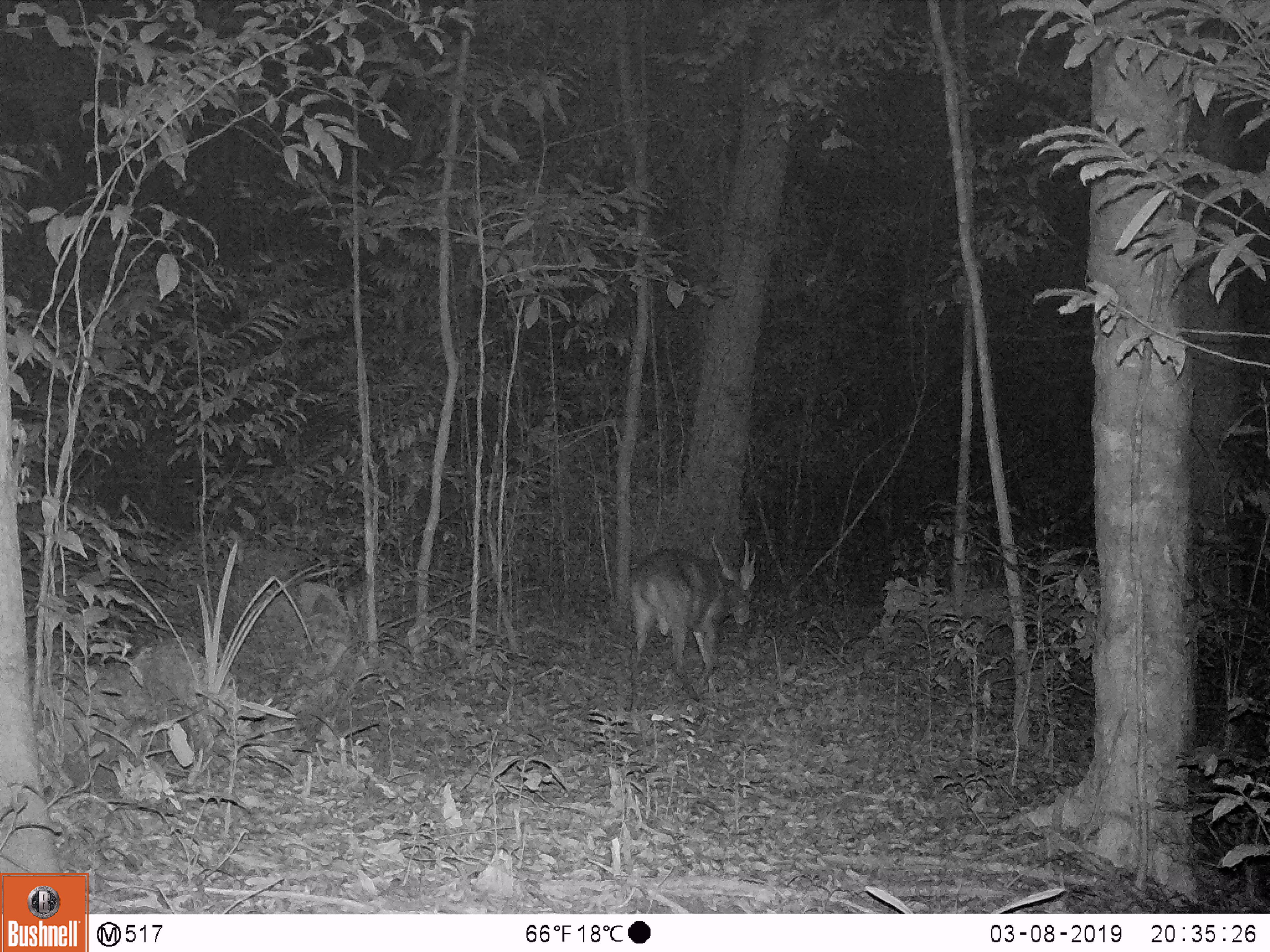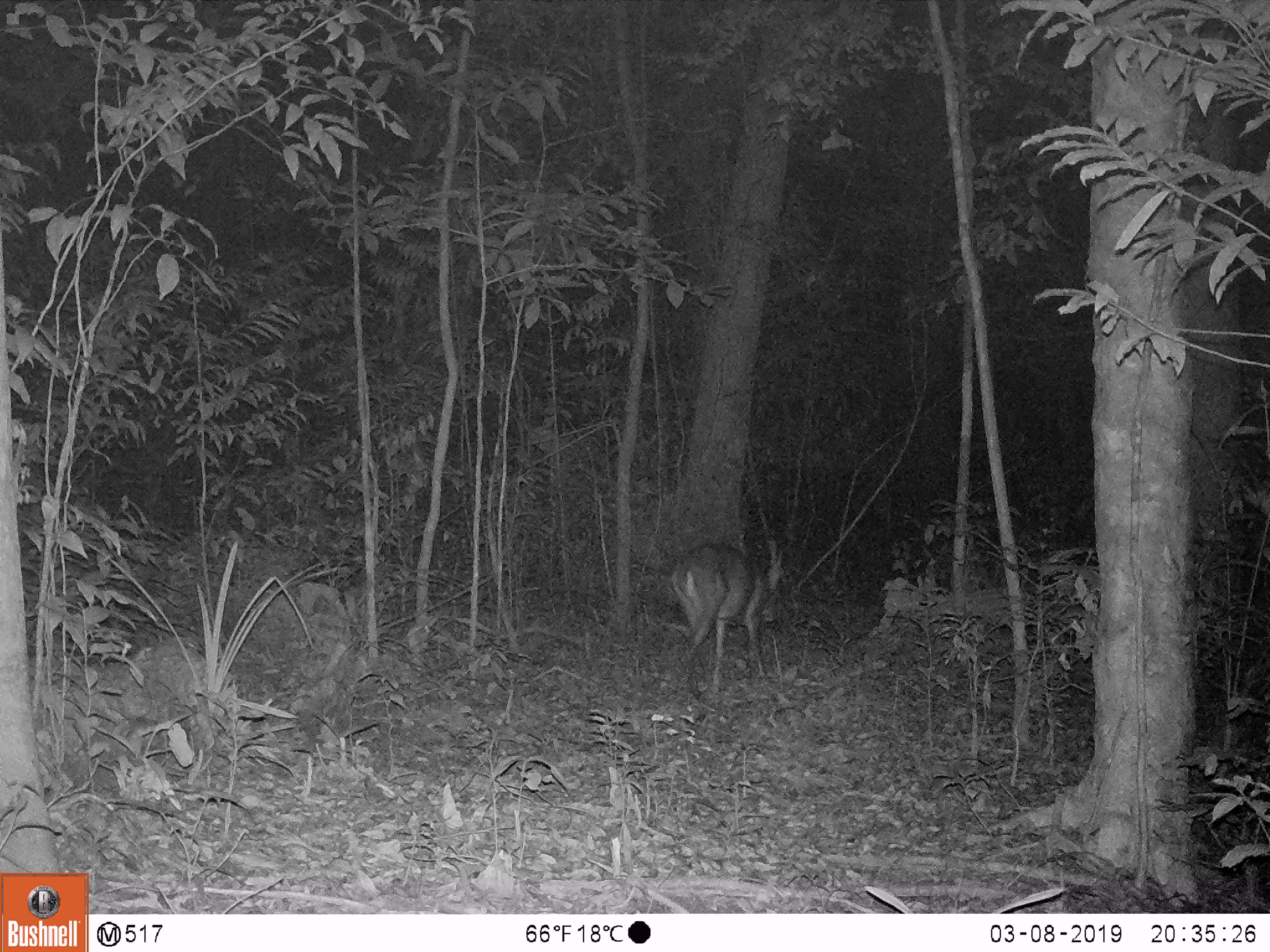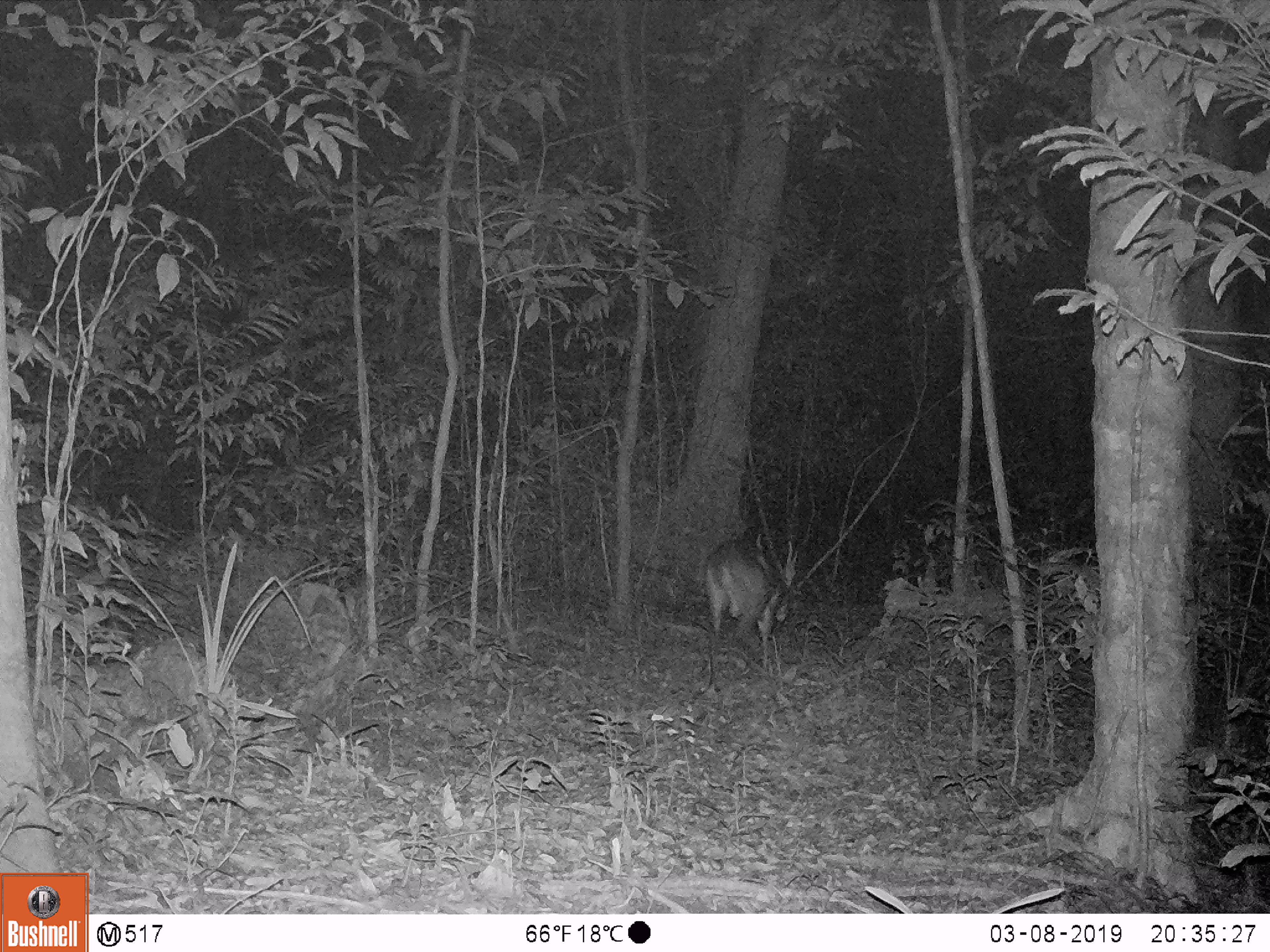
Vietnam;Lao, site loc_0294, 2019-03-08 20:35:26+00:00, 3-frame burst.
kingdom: Animalia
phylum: Chordata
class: Mammalia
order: Artiodactyla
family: Cervidae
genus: Muntiacus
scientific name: Muntiacus vuquangensis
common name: large-antlered muntjac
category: large antlered muntjac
Large antlered muntjac (large-antlered muntjac) (Muntiacus vuquangensis). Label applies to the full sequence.